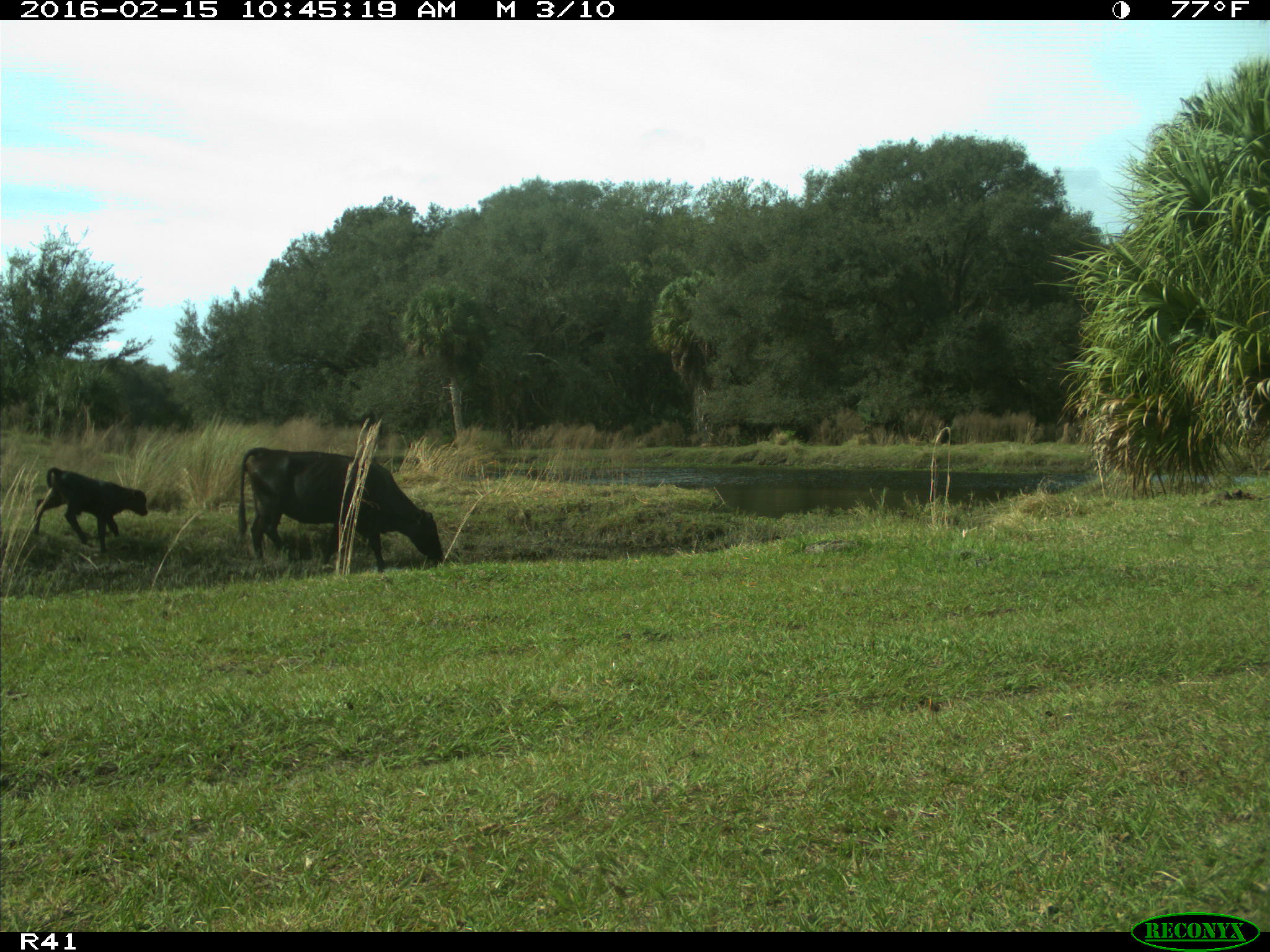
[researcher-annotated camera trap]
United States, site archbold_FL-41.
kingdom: Animalia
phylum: Chordata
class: Mammalia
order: Artiodactyla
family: Bovidae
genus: Bos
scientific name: Bos taurus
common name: domestic cow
Bos taurus (domestic cow).